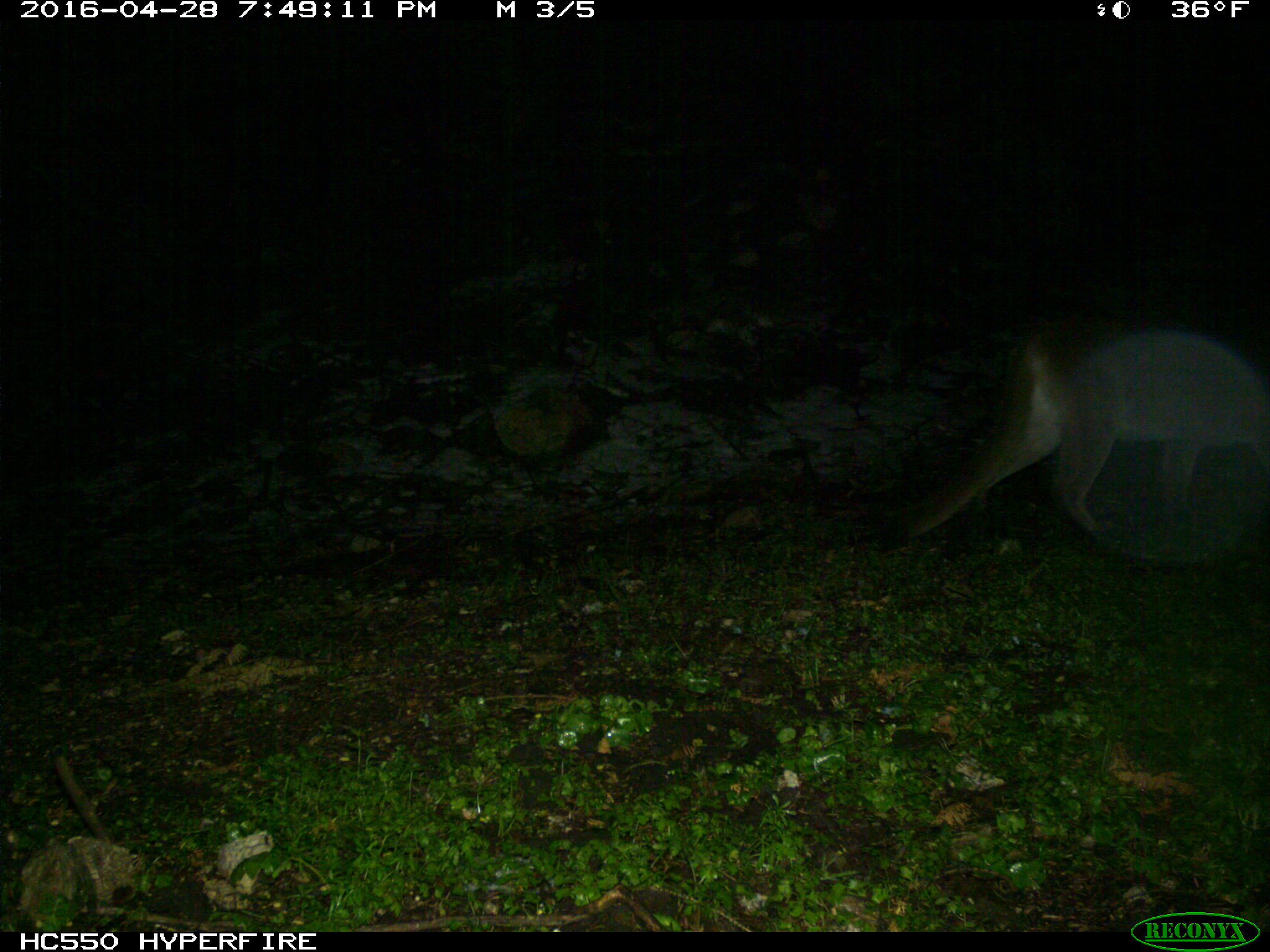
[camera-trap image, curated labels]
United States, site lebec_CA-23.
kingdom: Animalia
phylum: Chordata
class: Mammalia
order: Carnivora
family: Felidae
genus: Puma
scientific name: Puma concolor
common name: mountain lion